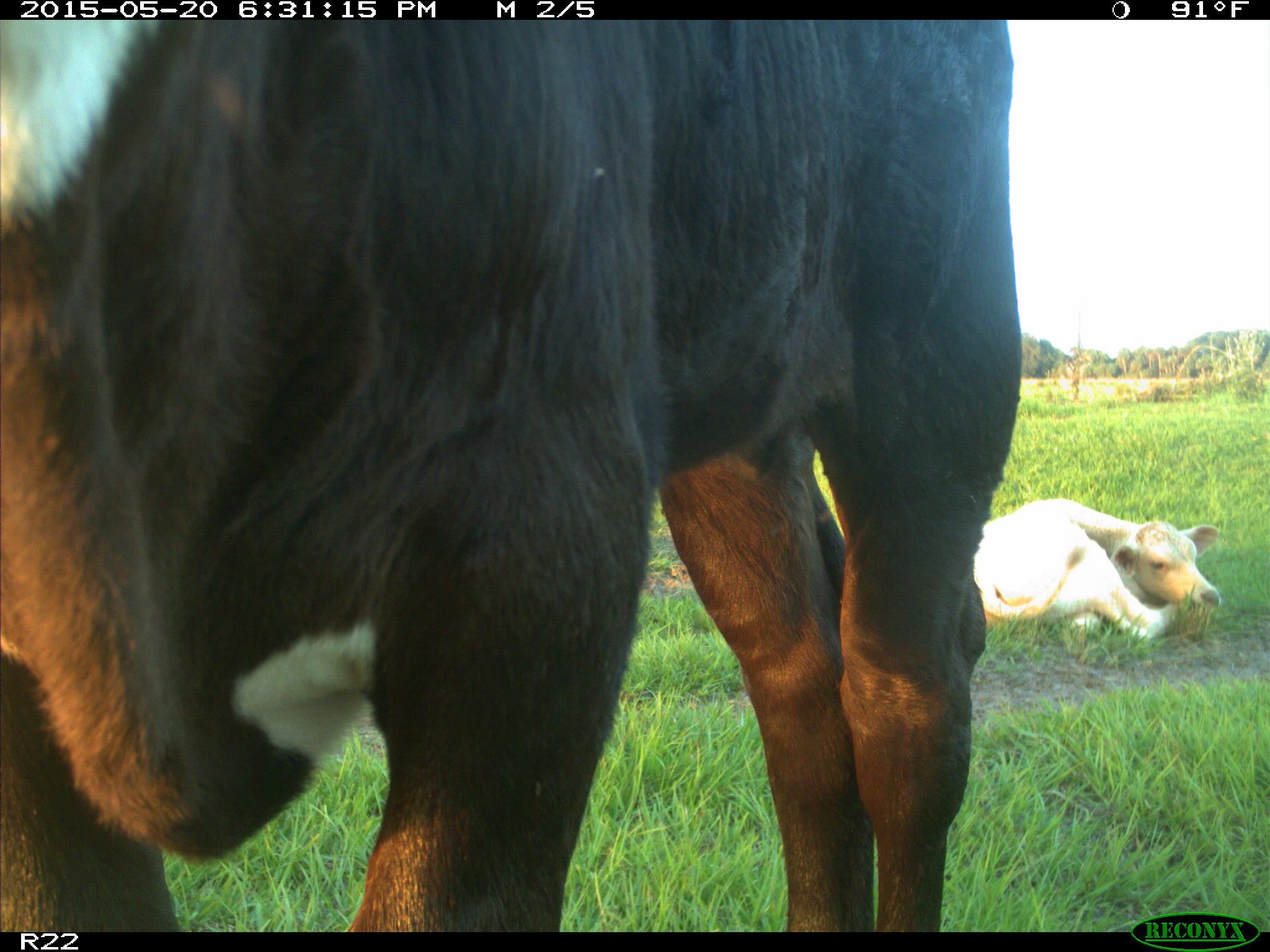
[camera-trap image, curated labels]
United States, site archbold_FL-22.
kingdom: Animalia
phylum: Chordata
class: Mammalia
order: Artiodactyla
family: Bovidae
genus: Bos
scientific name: Bos taurus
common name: domestic cow